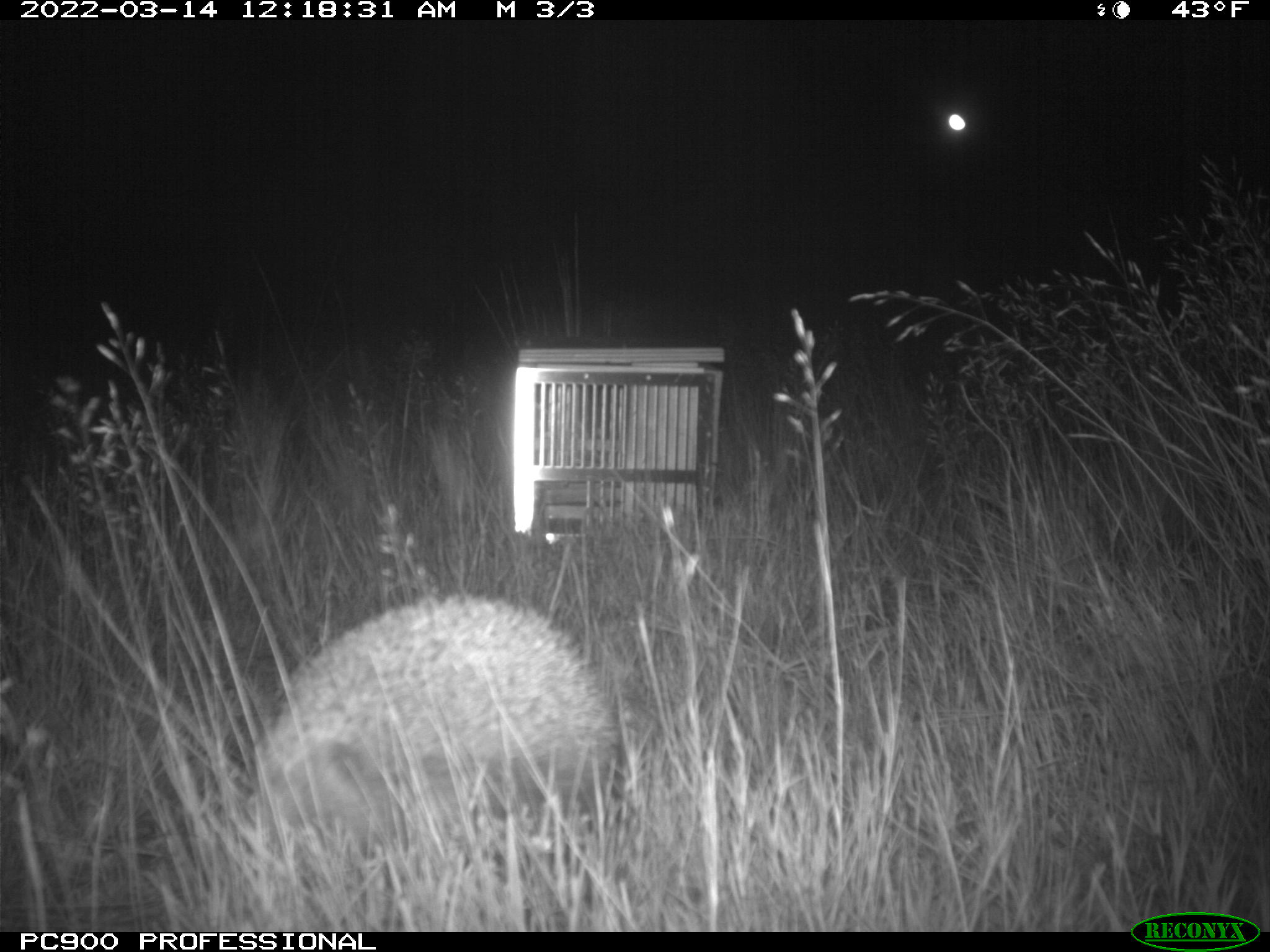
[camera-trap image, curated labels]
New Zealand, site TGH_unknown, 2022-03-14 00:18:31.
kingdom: Animalia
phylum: Chordata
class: Mammalia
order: Eulipotyphla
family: Erinaceidae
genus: Erinaceus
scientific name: Erinaceus europaeus europaeus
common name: european hedgehog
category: hedgehog